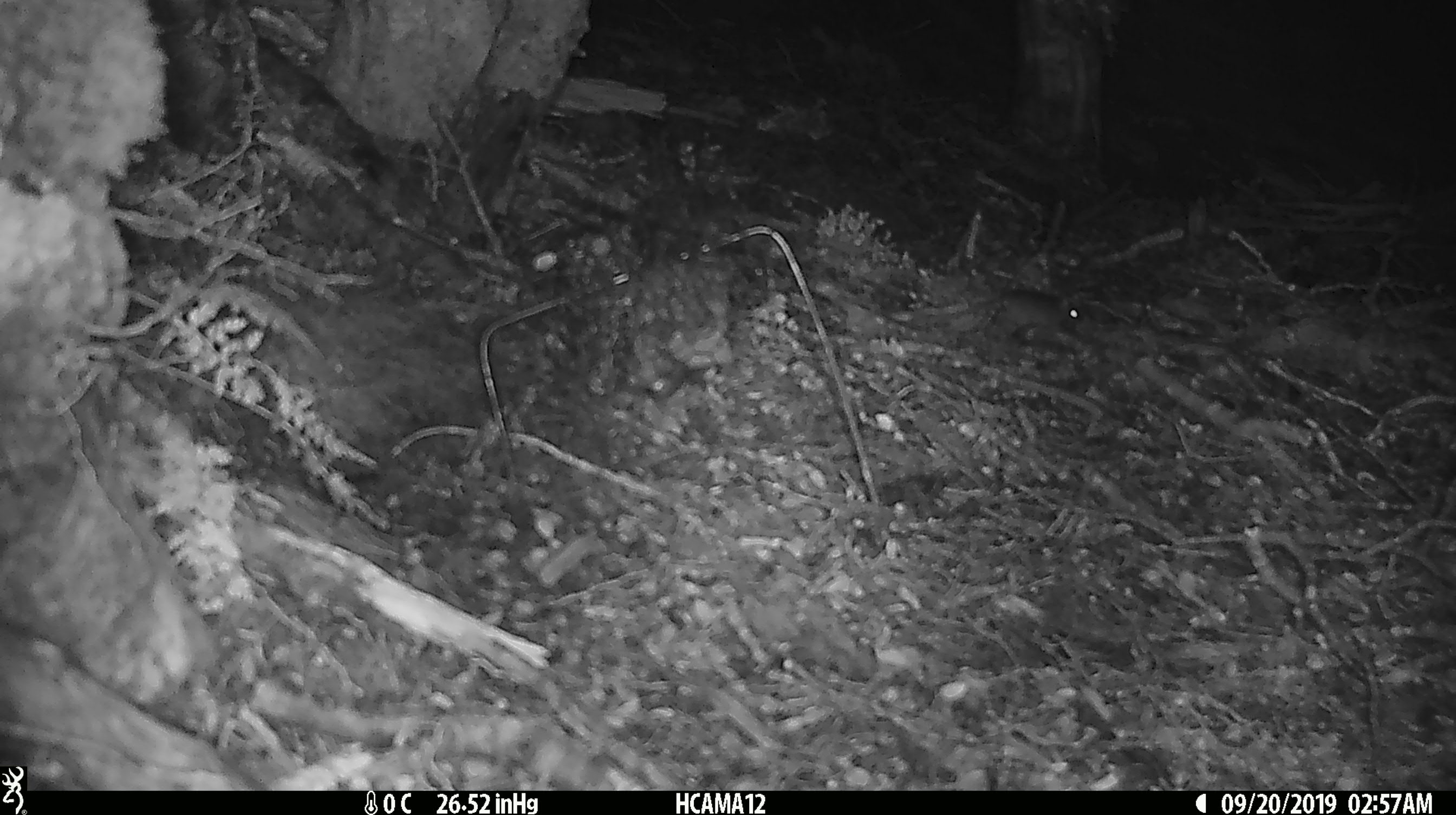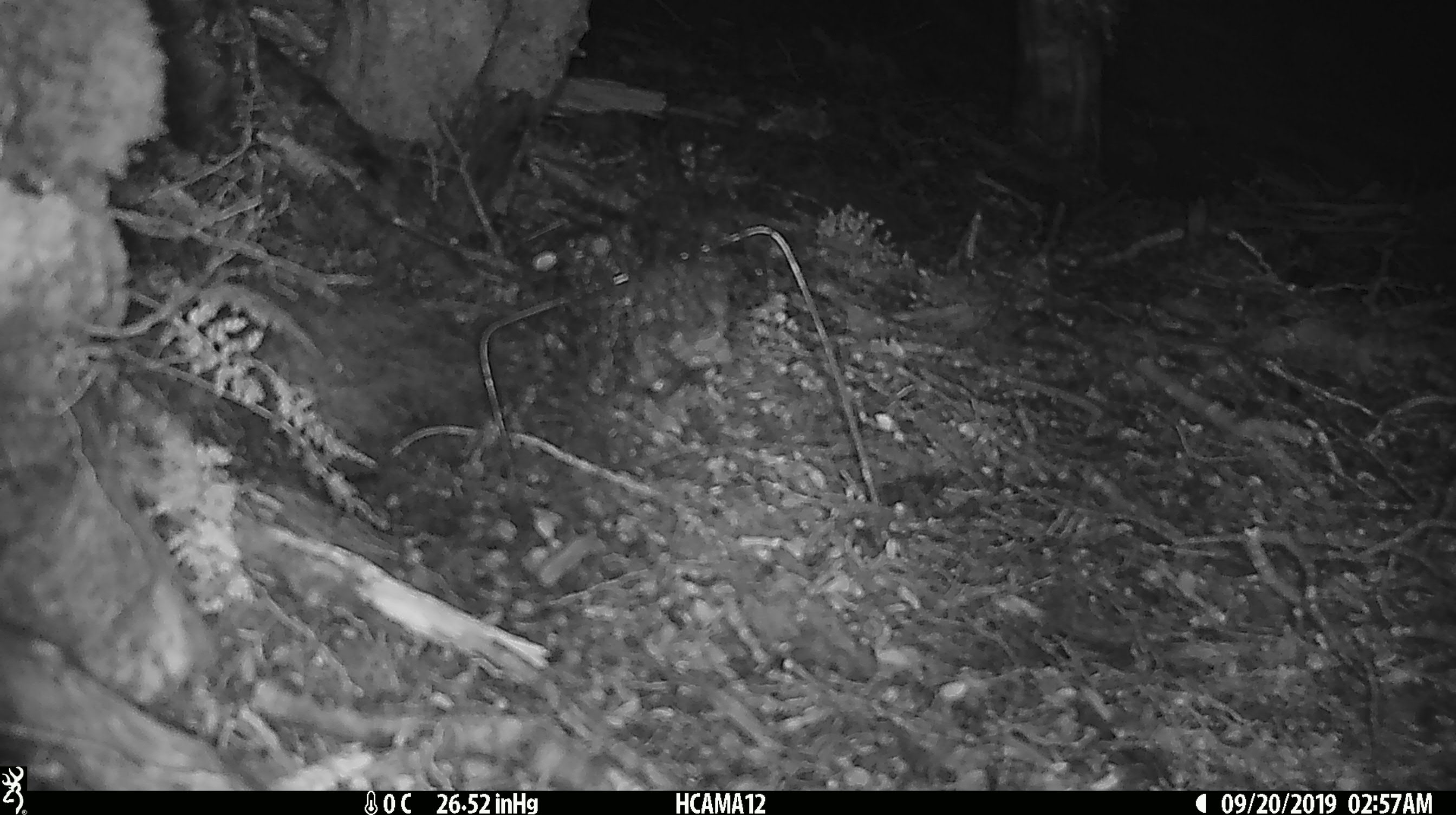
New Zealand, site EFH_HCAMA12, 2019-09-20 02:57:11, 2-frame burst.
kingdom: Animalia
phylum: Chordata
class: Mammalia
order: Rodentia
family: Muridae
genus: Mus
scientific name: Mus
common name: mouse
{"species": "mouse (Mus)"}